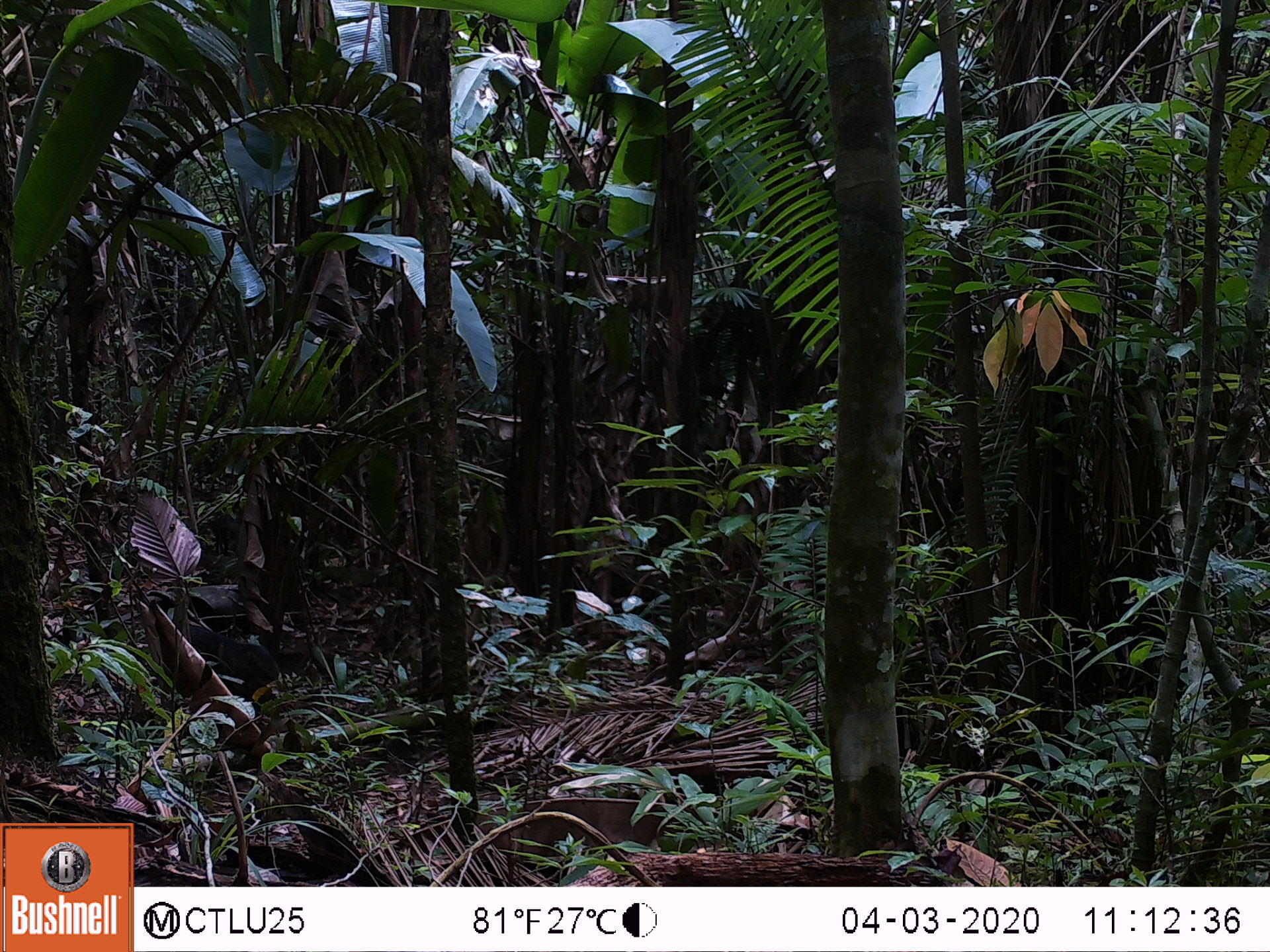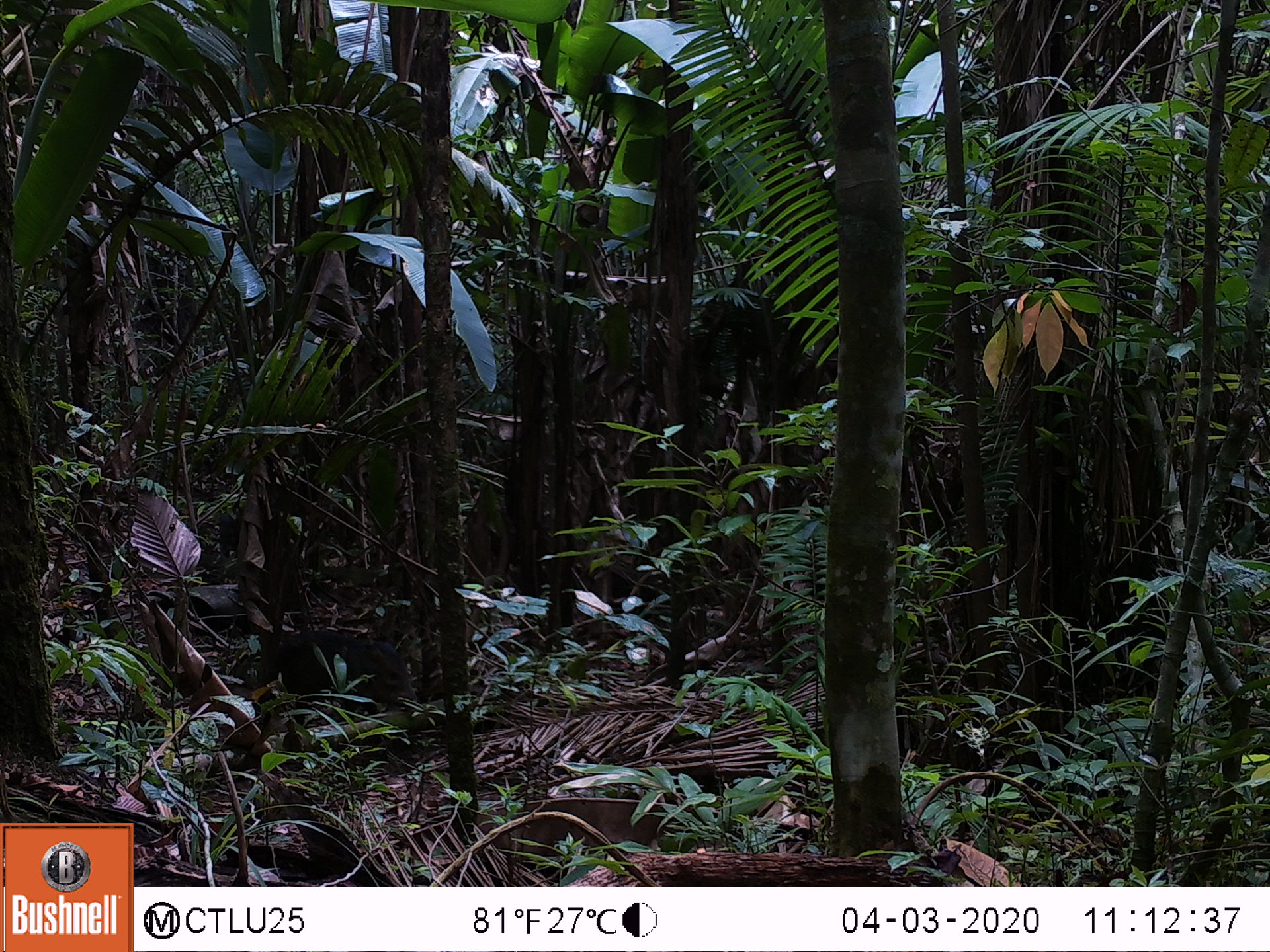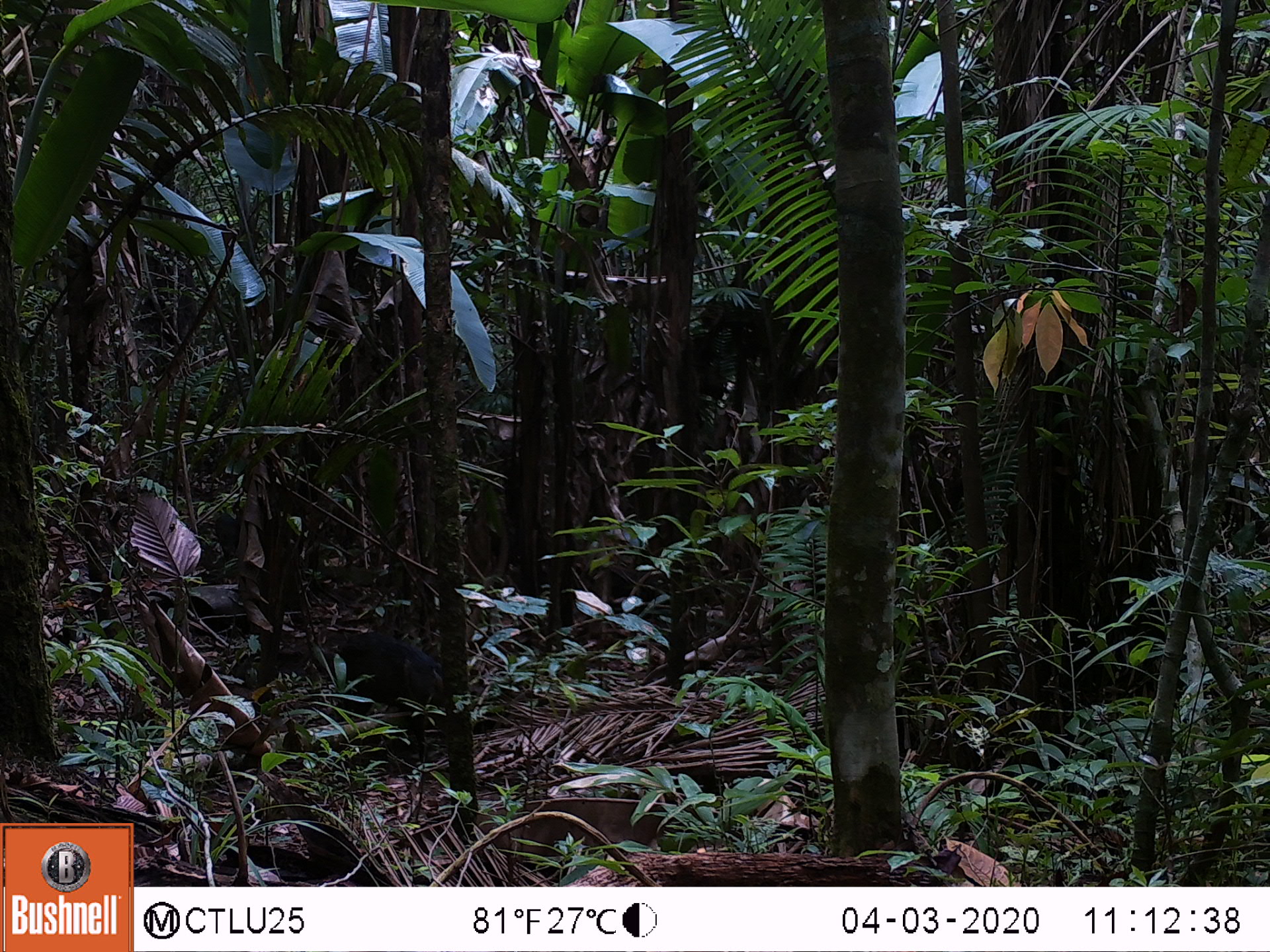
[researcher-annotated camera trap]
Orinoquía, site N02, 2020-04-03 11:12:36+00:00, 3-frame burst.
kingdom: Animalia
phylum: Chordata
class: Mammalia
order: Artiodactyla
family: Tayassuidae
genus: Pecari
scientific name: Pecari tajacu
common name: collared peccary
Collared peccary (Pecari tajacu).